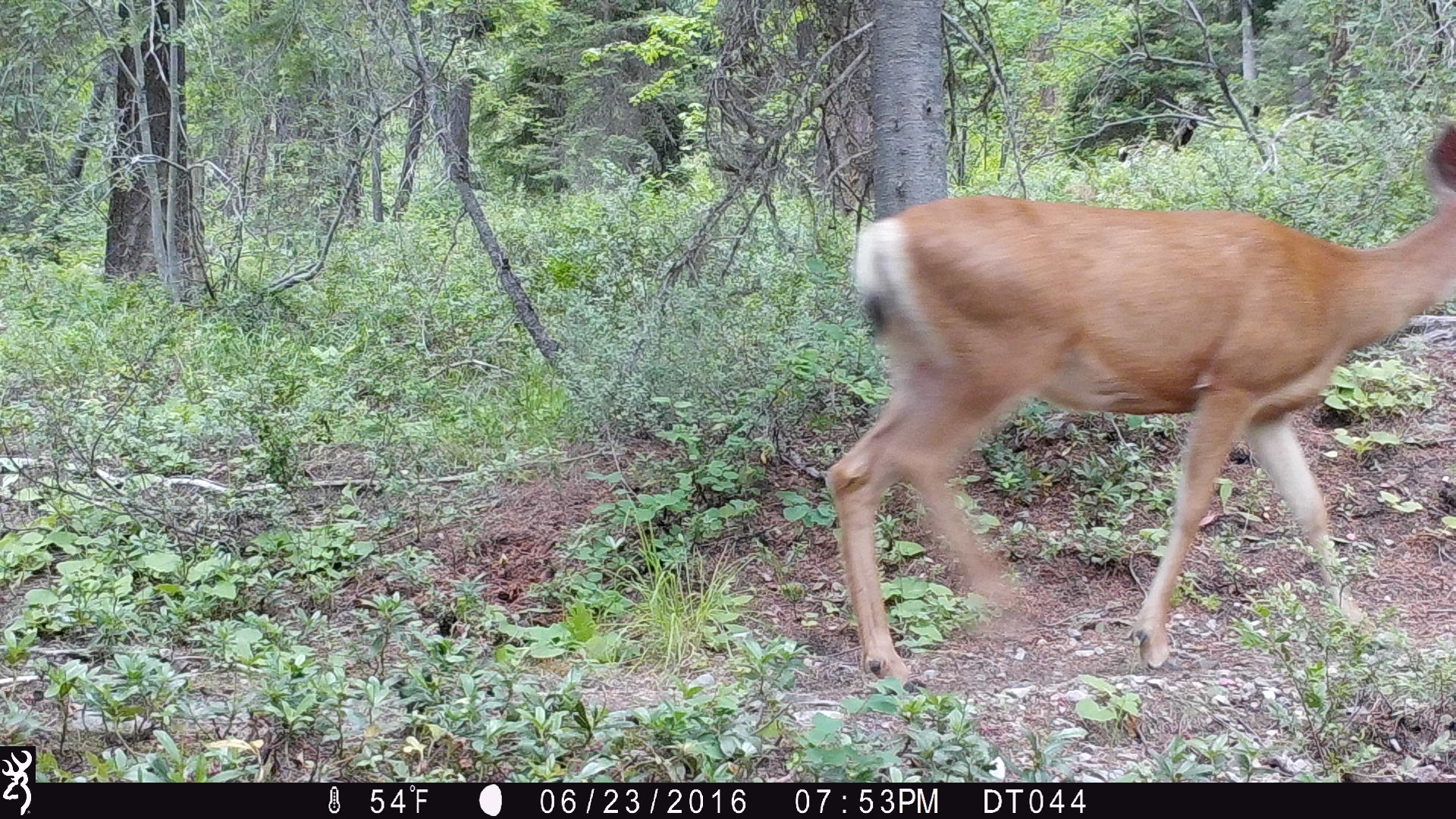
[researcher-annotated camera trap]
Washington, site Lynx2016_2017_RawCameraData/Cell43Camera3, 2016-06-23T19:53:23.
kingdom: Animalia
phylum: Chordata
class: Mammalia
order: Artiodactyla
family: Cervidae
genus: Odocoileus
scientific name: Odocoileus hemionus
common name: mule deer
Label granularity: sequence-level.